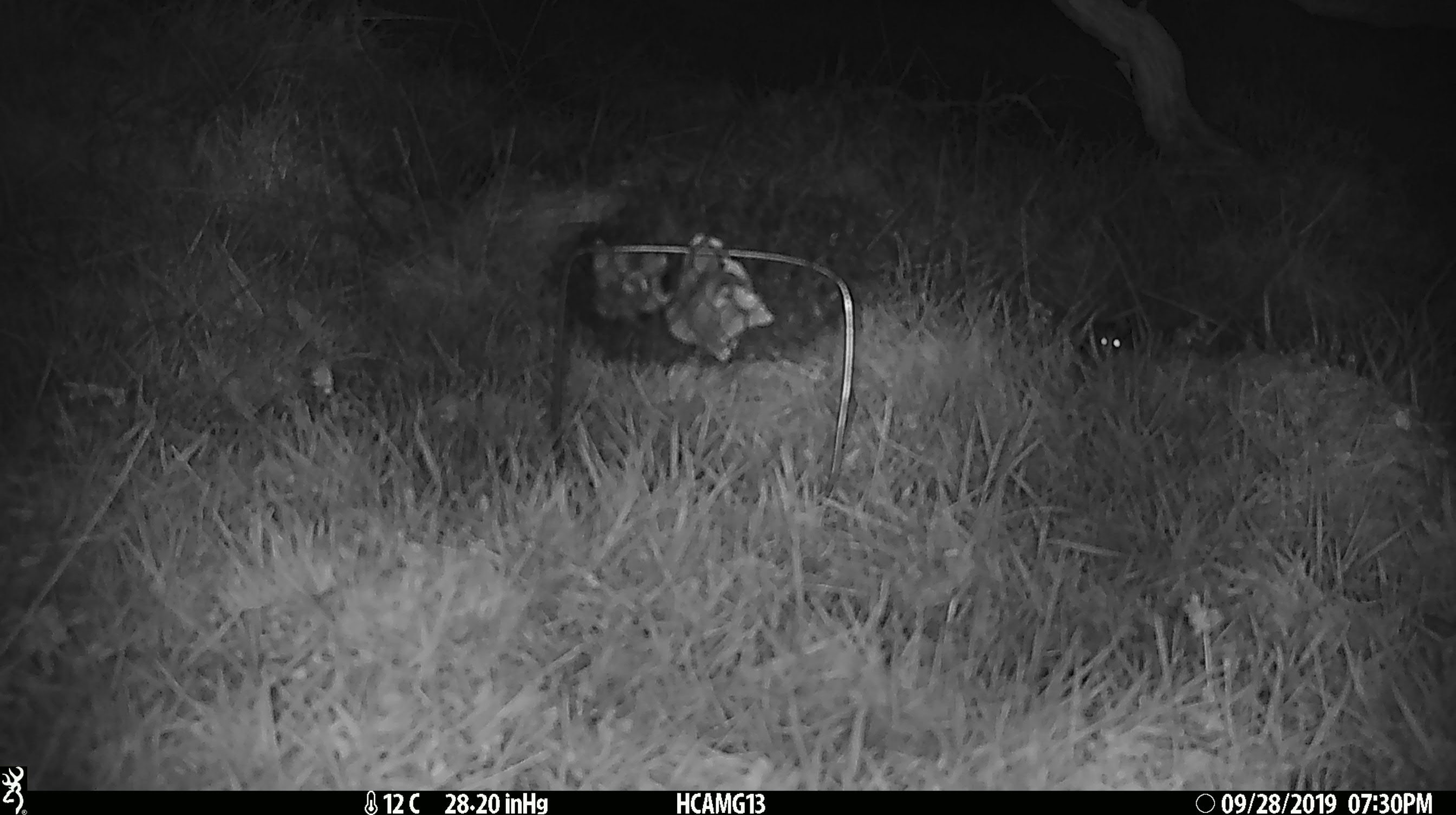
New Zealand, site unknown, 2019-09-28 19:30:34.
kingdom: Animalia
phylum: Chordata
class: Mammalia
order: Rodentia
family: Muridae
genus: Mus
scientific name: Mus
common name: mouse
Mouse (Mus).